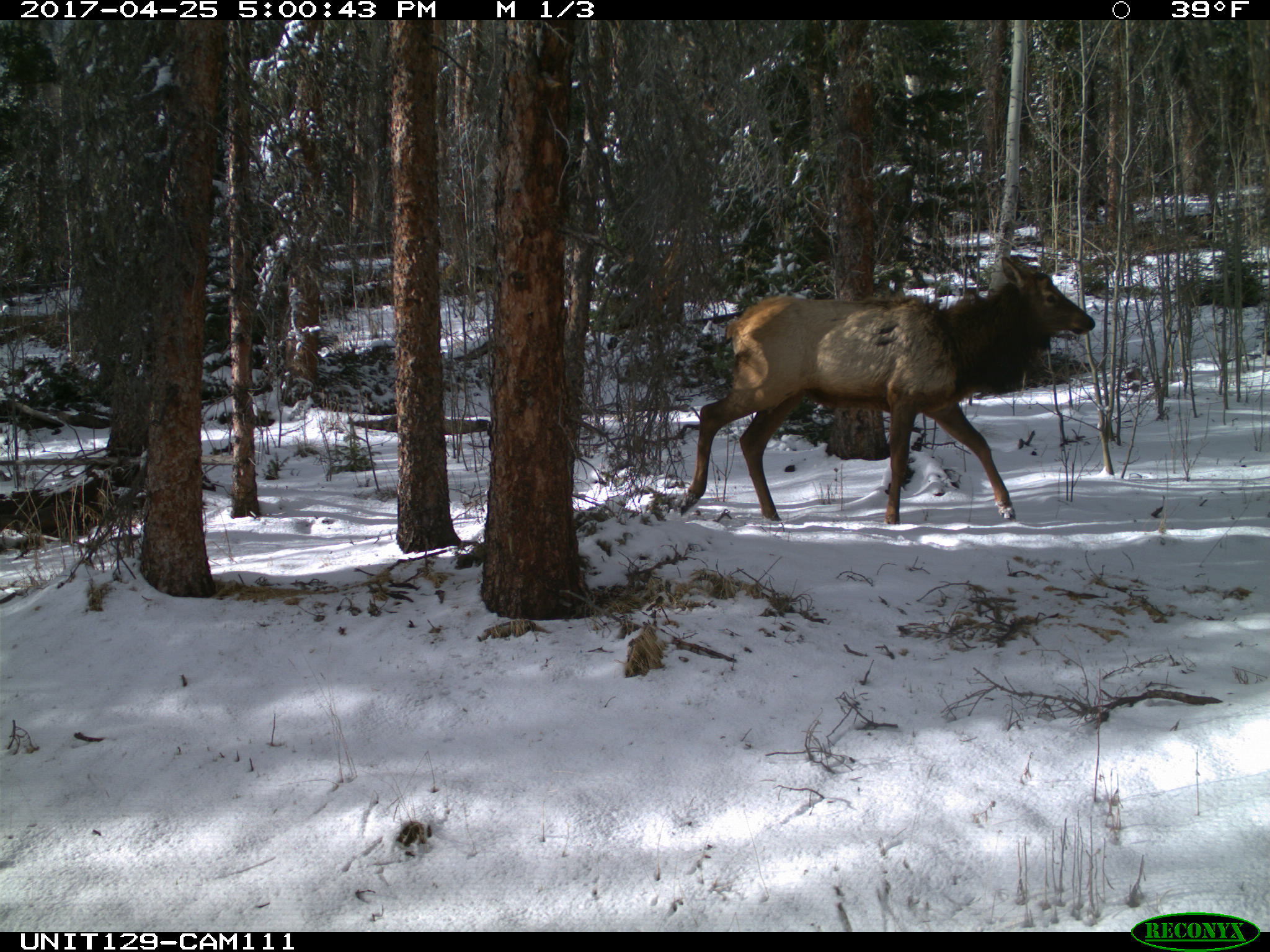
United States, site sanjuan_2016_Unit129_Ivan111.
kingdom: Animalia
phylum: Chordata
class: Mammalia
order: Artiodactyla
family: Cervidae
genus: Cervus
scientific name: Cervus elaphus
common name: red deer